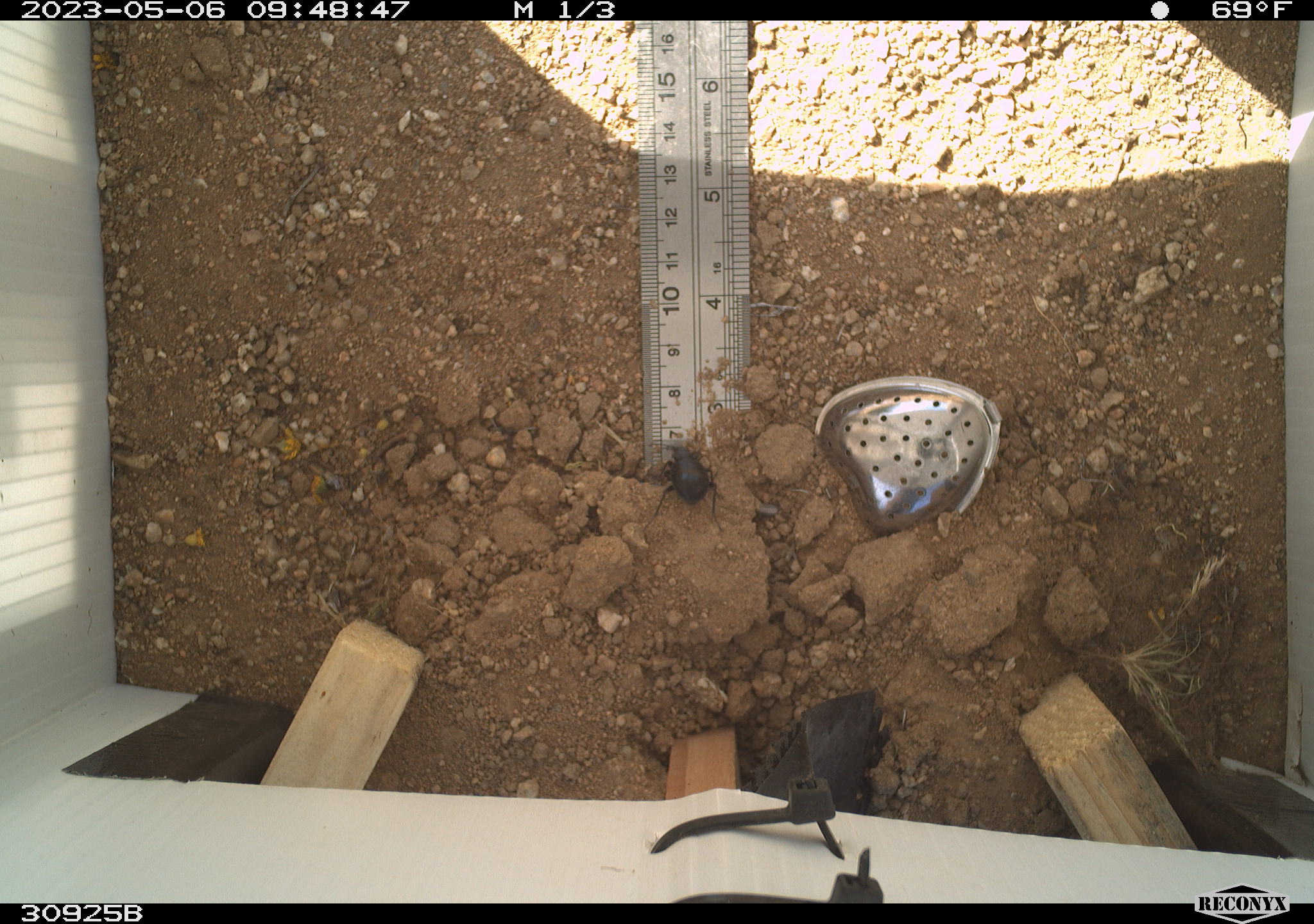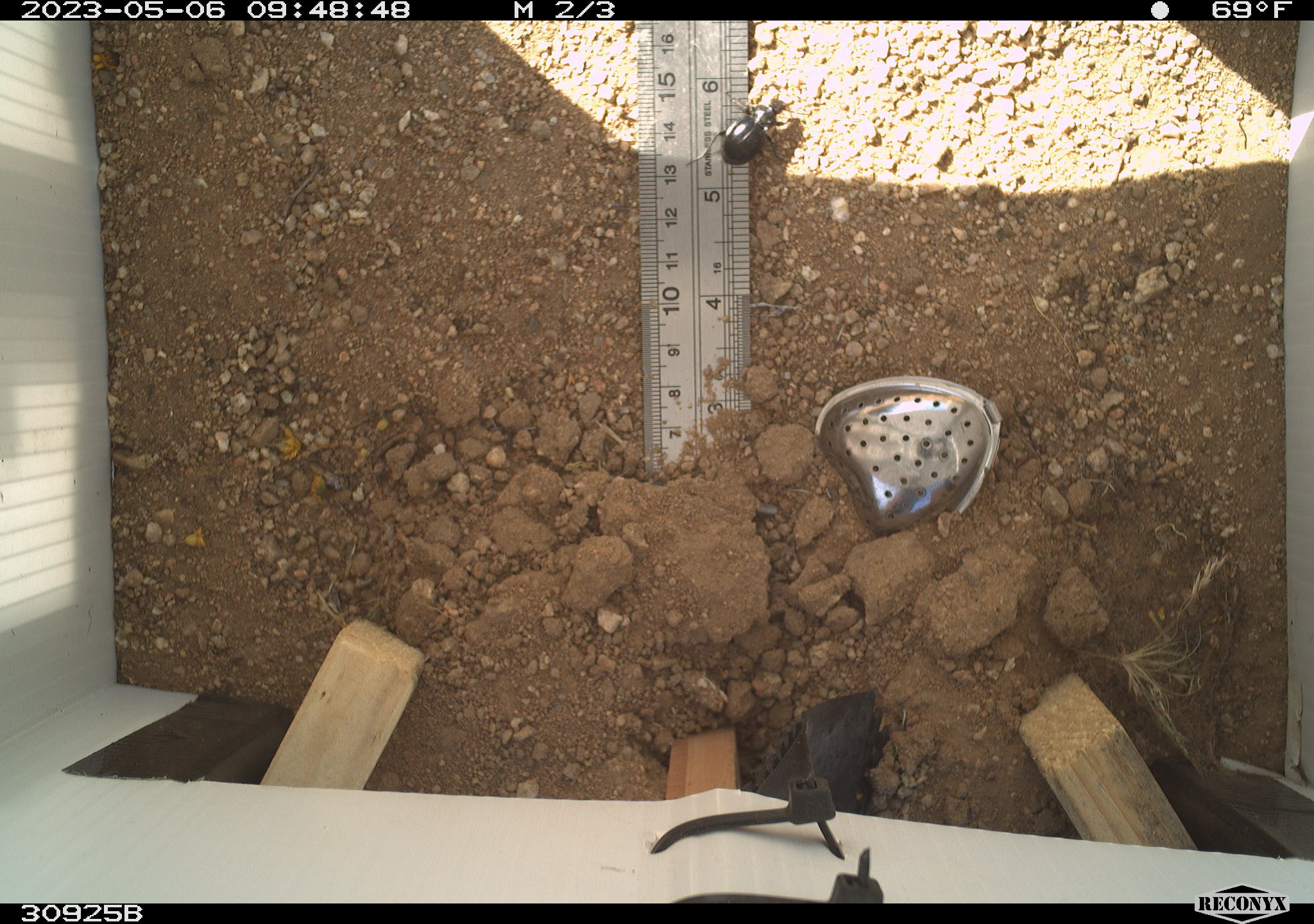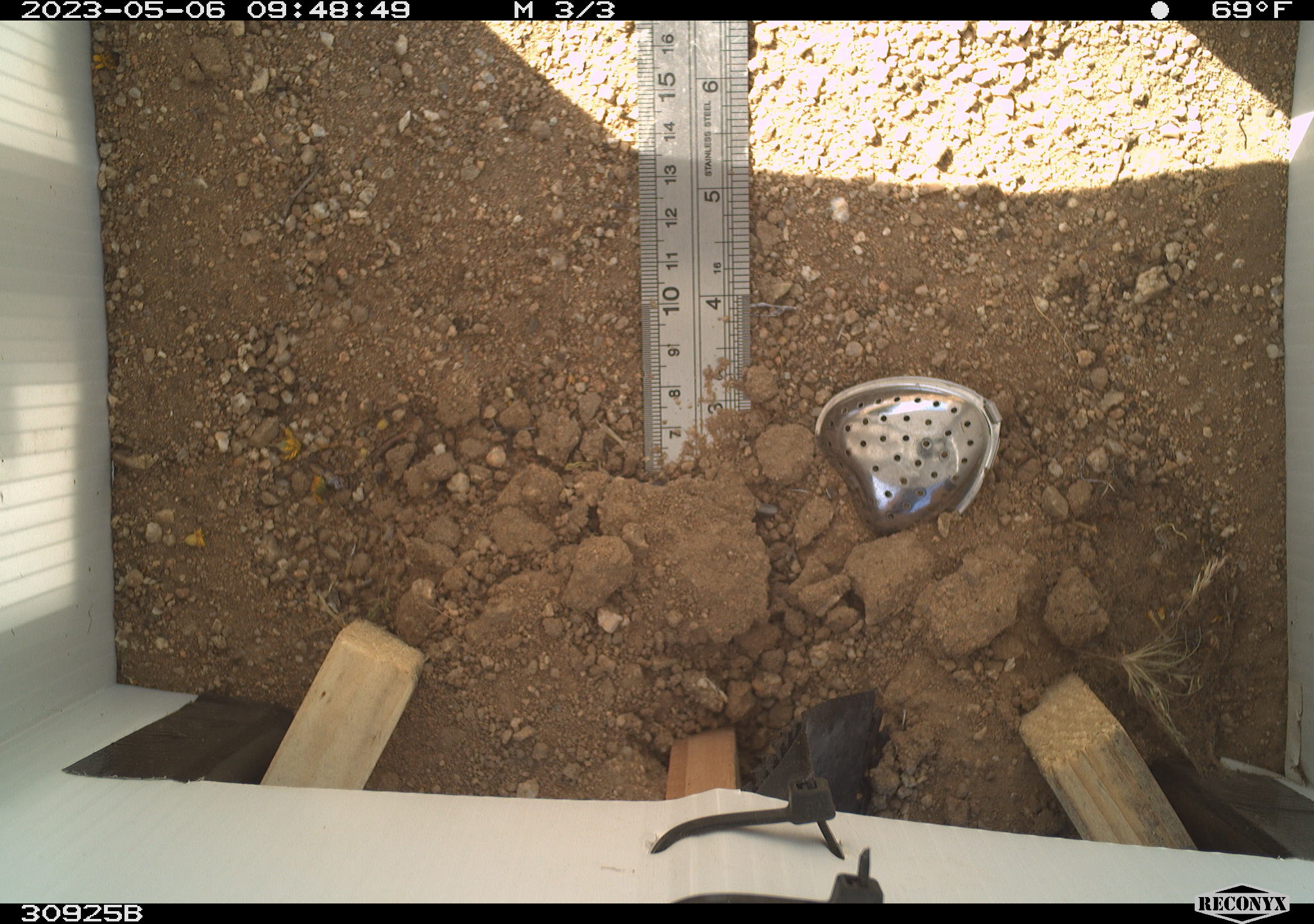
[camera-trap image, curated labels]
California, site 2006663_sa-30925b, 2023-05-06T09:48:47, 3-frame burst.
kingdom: Animalia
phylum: Arthropoda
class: Insecta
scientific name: Insecta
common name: insect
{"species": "insect (Insecta)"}